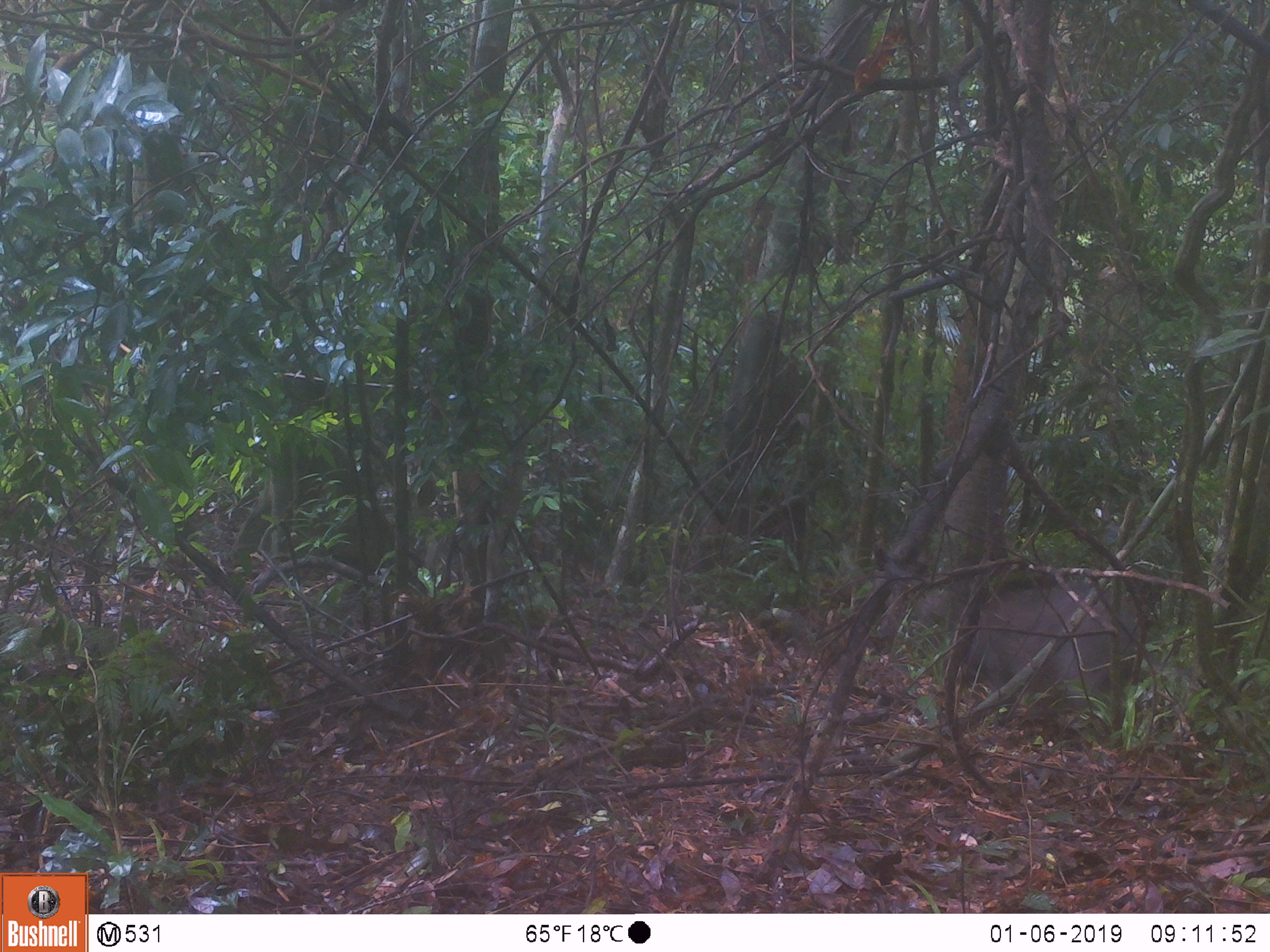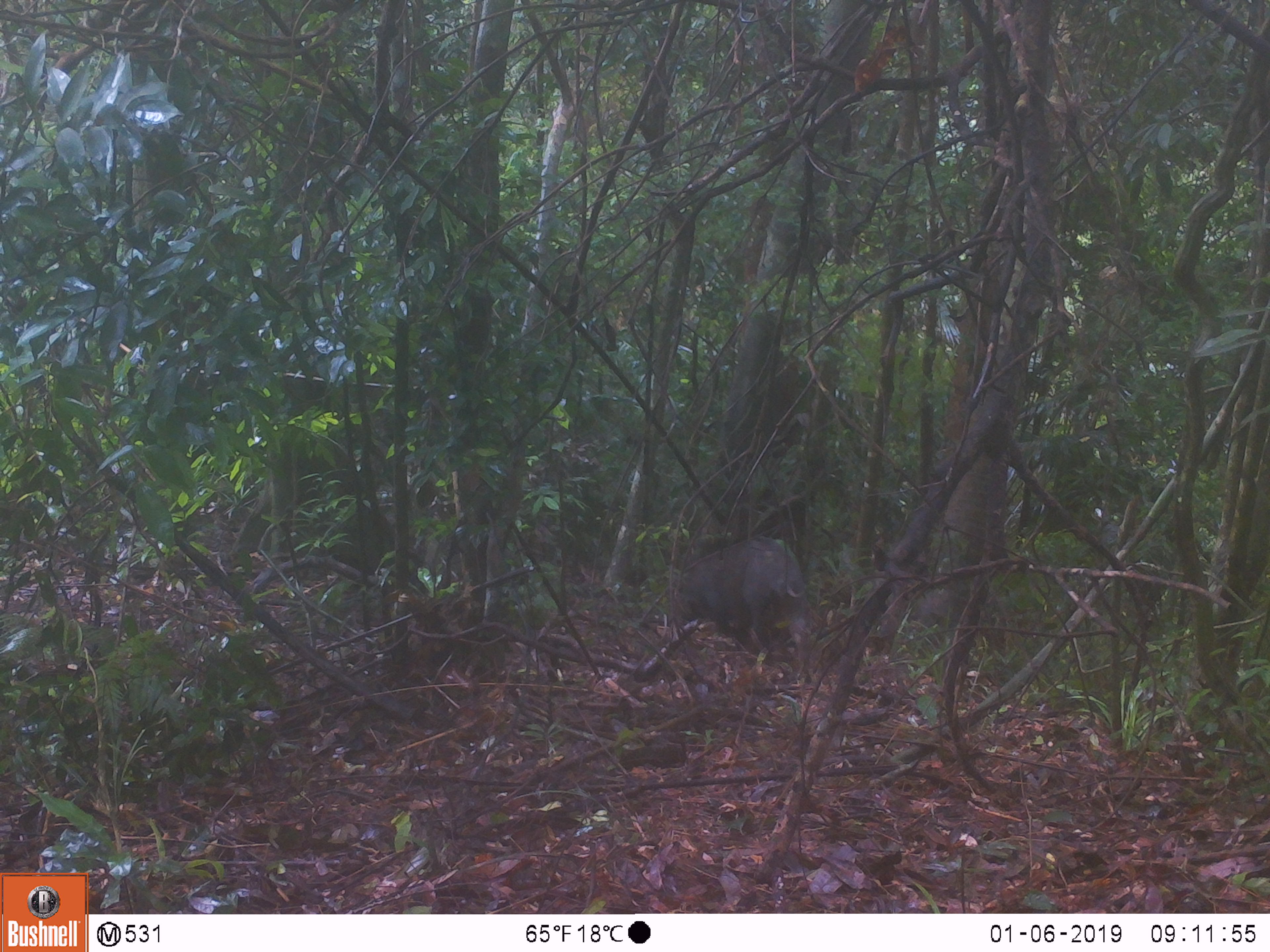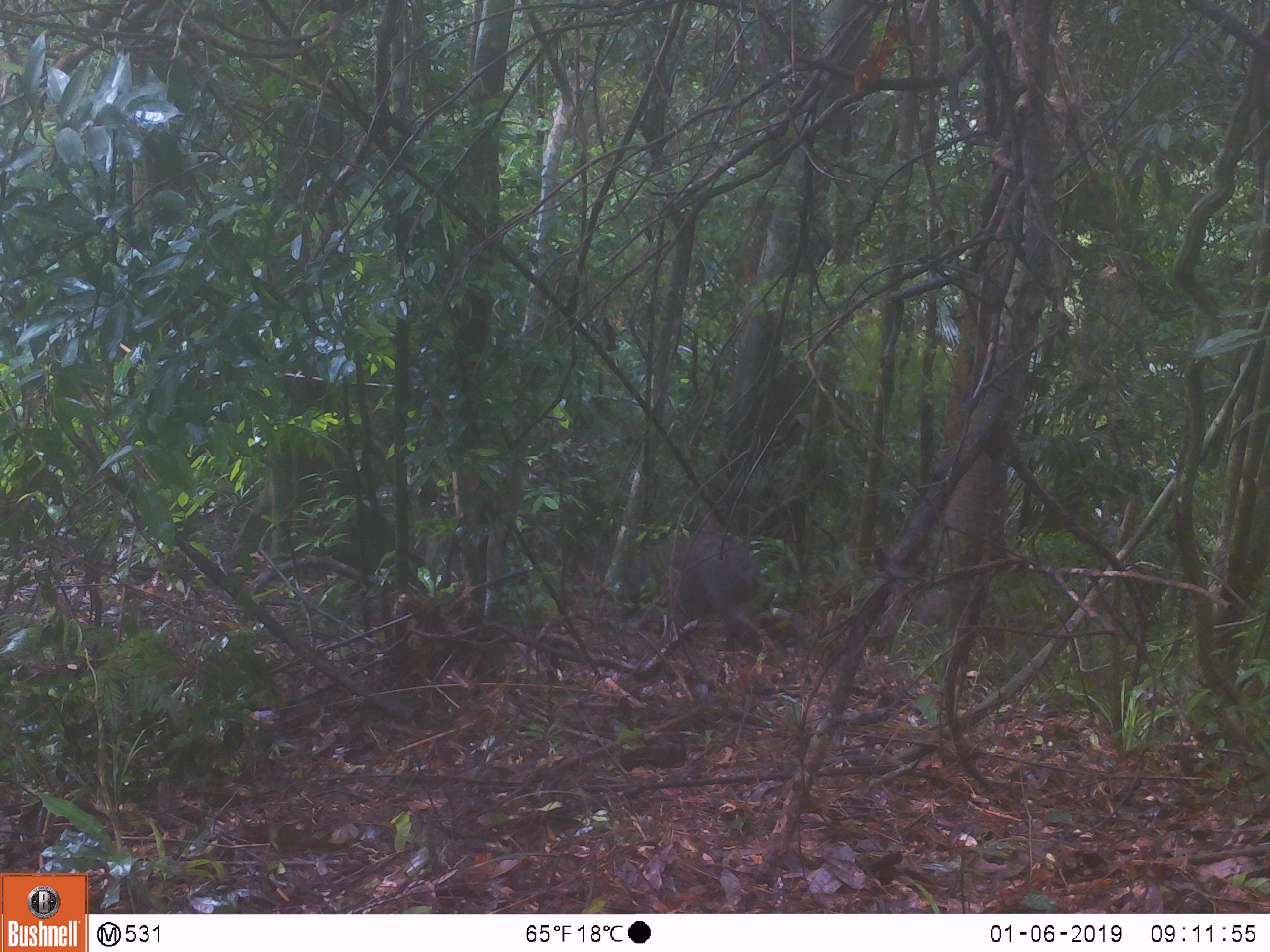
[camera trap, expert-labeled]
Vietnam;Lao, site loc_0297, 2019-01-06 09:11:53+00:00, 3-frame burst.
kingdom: Animalia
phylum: Chordata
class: Mammalia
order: Artiodactyla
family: Suidae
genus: Sus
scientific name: Sus scrofa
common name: eurasian wild pig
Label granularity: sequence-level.